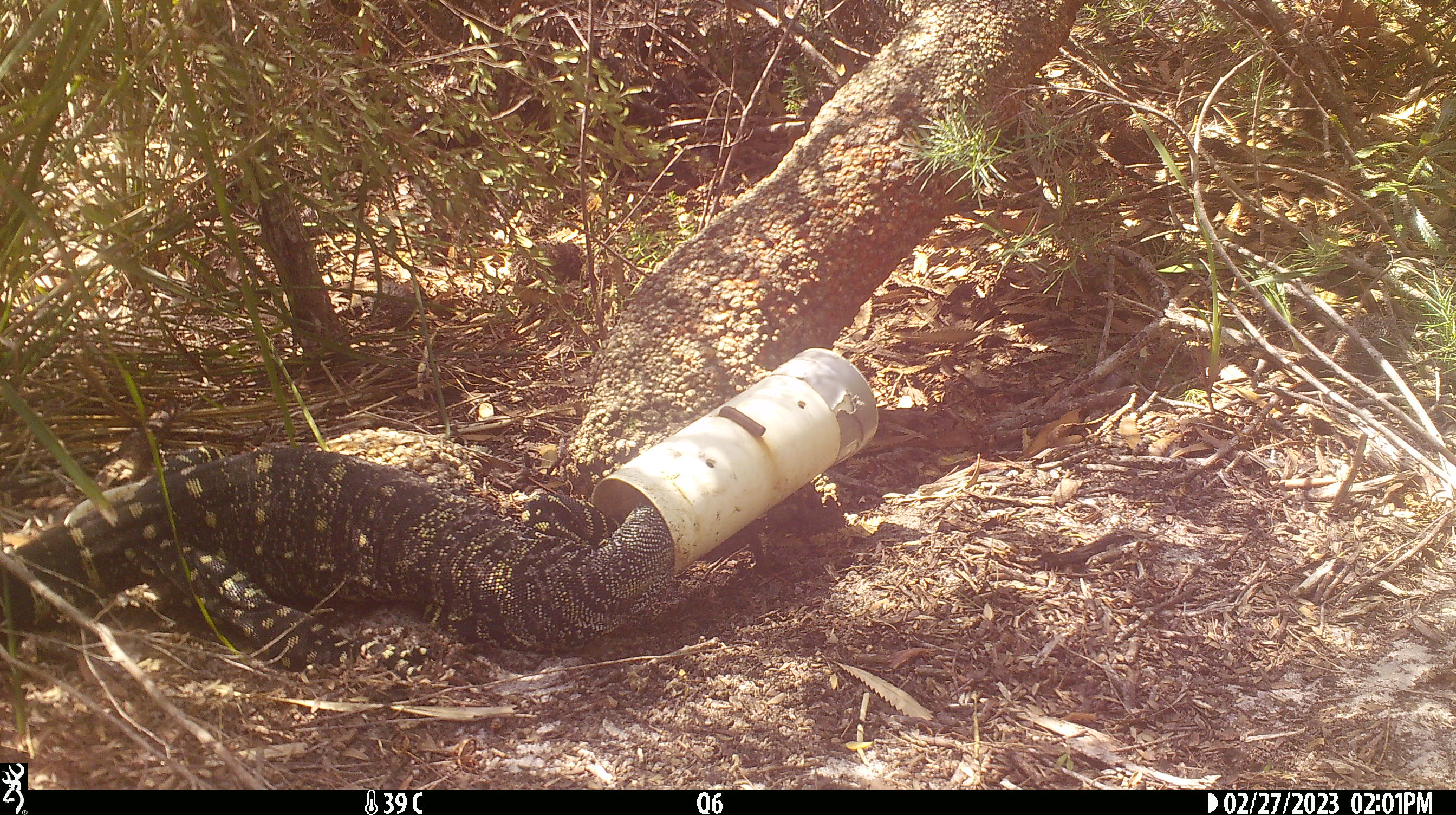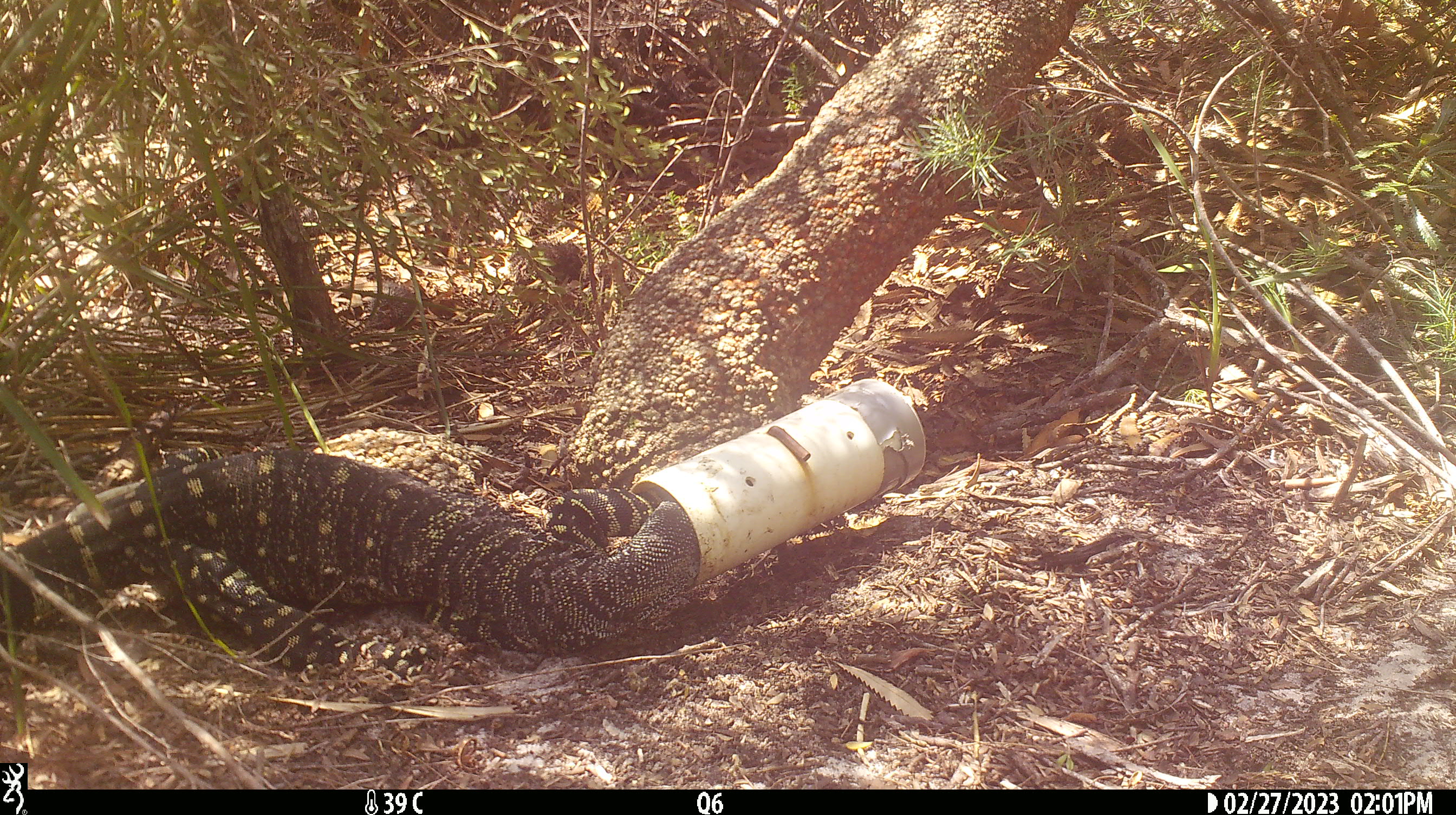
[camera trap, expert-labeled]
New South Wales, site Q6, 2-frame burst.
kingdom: Animalia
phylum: Chordata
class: Reptilia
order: Squamata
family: Varanidae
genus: Varanus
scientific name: Varanus varius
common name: lace monitor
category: goanna